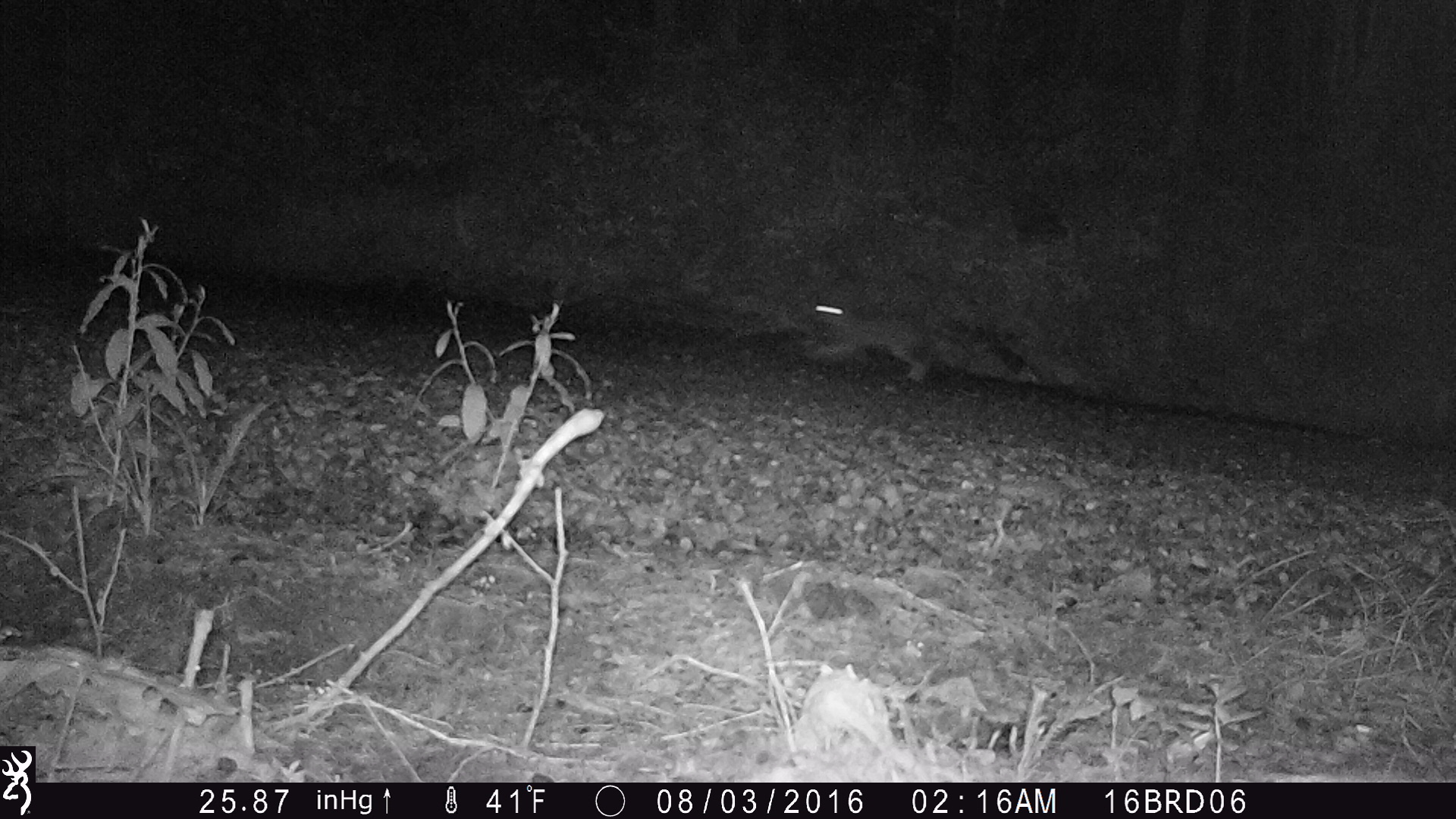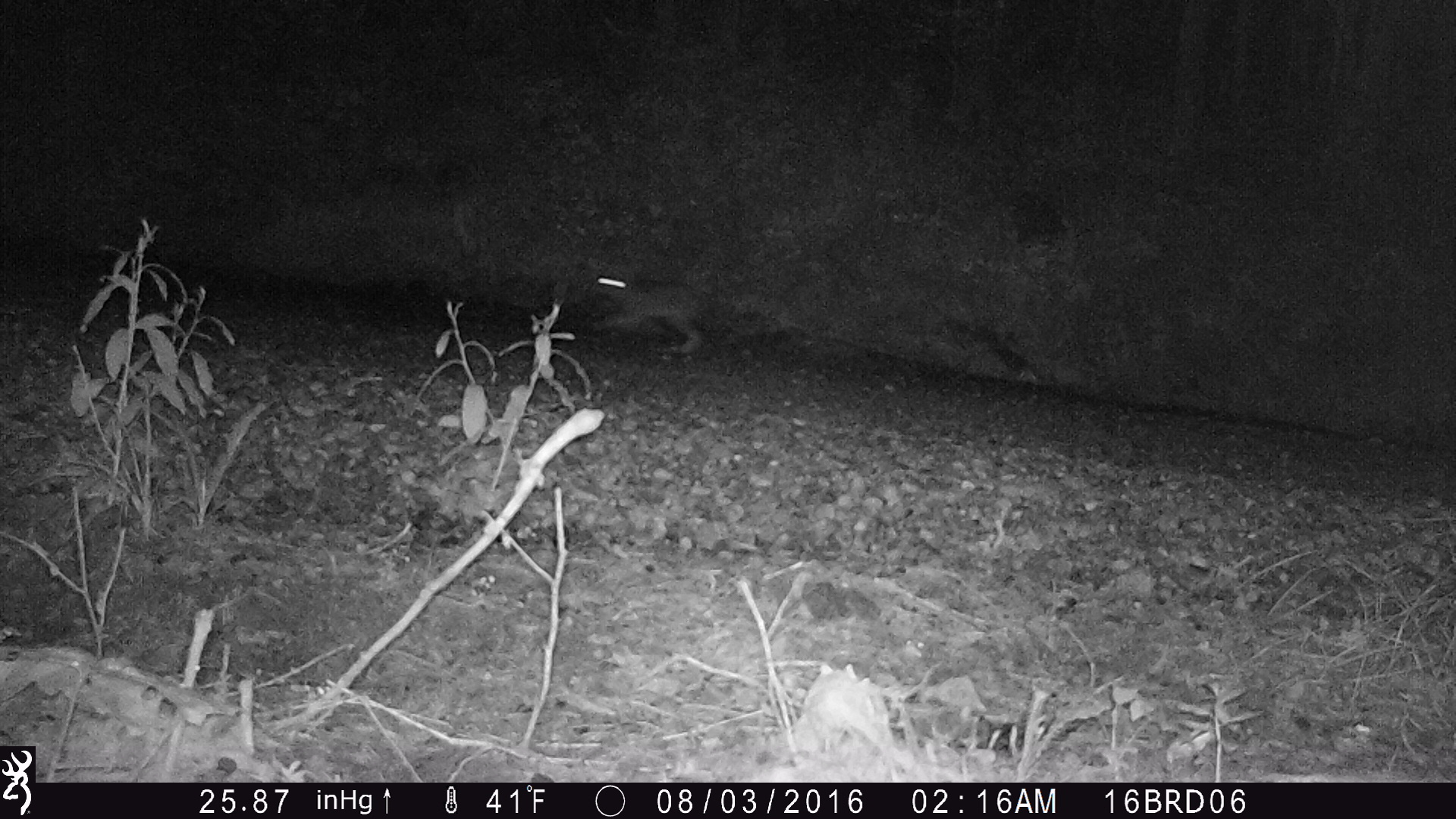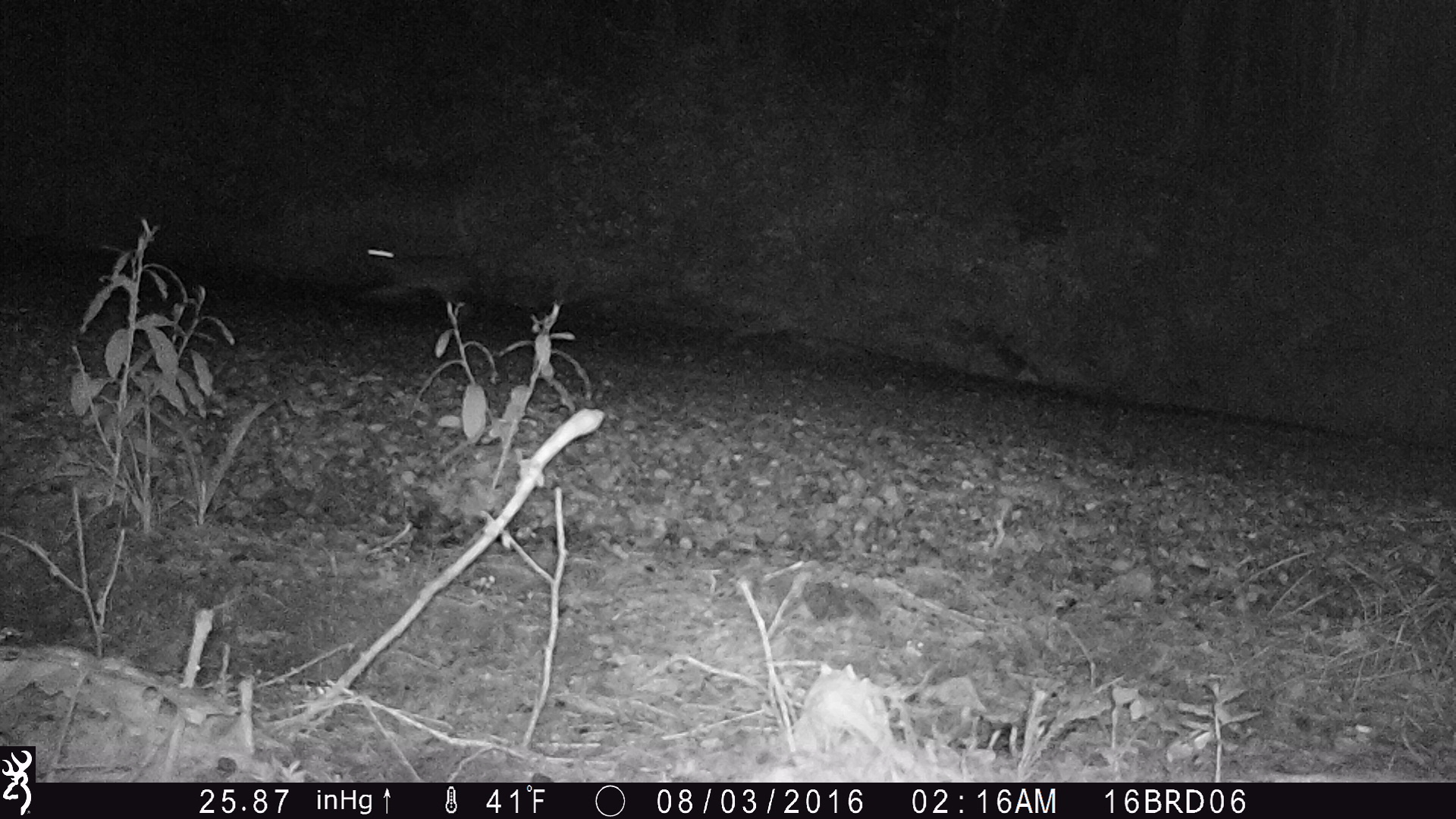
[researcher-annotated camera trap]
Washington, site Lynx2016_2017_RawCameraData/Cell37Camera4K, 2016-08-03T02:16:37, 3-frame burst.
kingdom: Animalia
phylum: Chordata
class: Mammalia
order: Lagomorpha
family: Leporidae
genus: Lepus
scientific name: Lepus americanus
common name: snowshoe hare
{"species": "Lepus americanus (snowshoe hare)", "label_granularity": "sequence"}